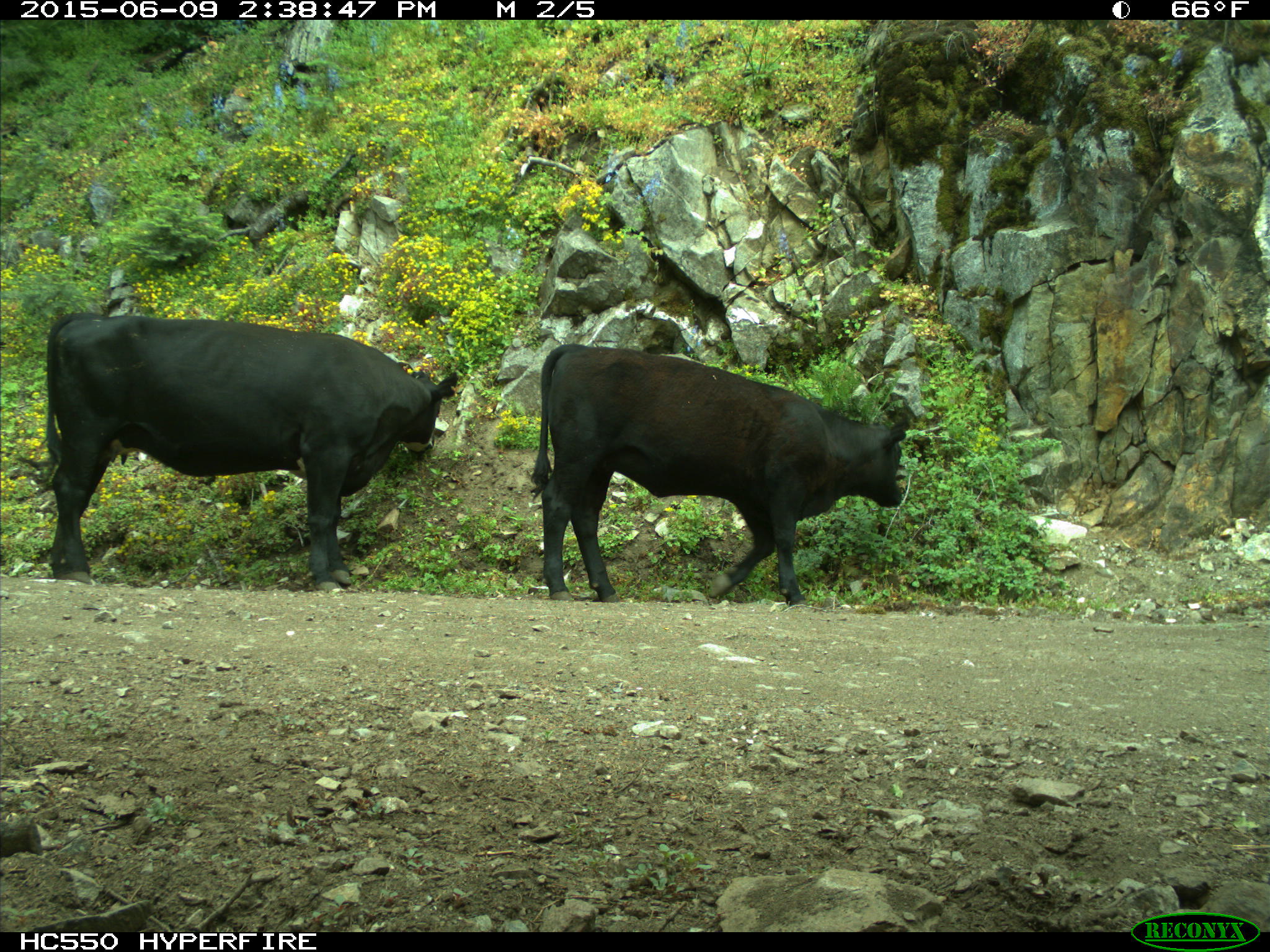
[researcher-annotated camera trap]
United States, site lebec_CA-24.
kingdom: Animalia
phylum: Chordata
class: Mammalia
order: Artiodactyla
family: Bovidae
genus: Bos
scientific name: Bos taurus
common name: domestic cow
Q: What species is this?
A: Bos taurus (domestic cow).